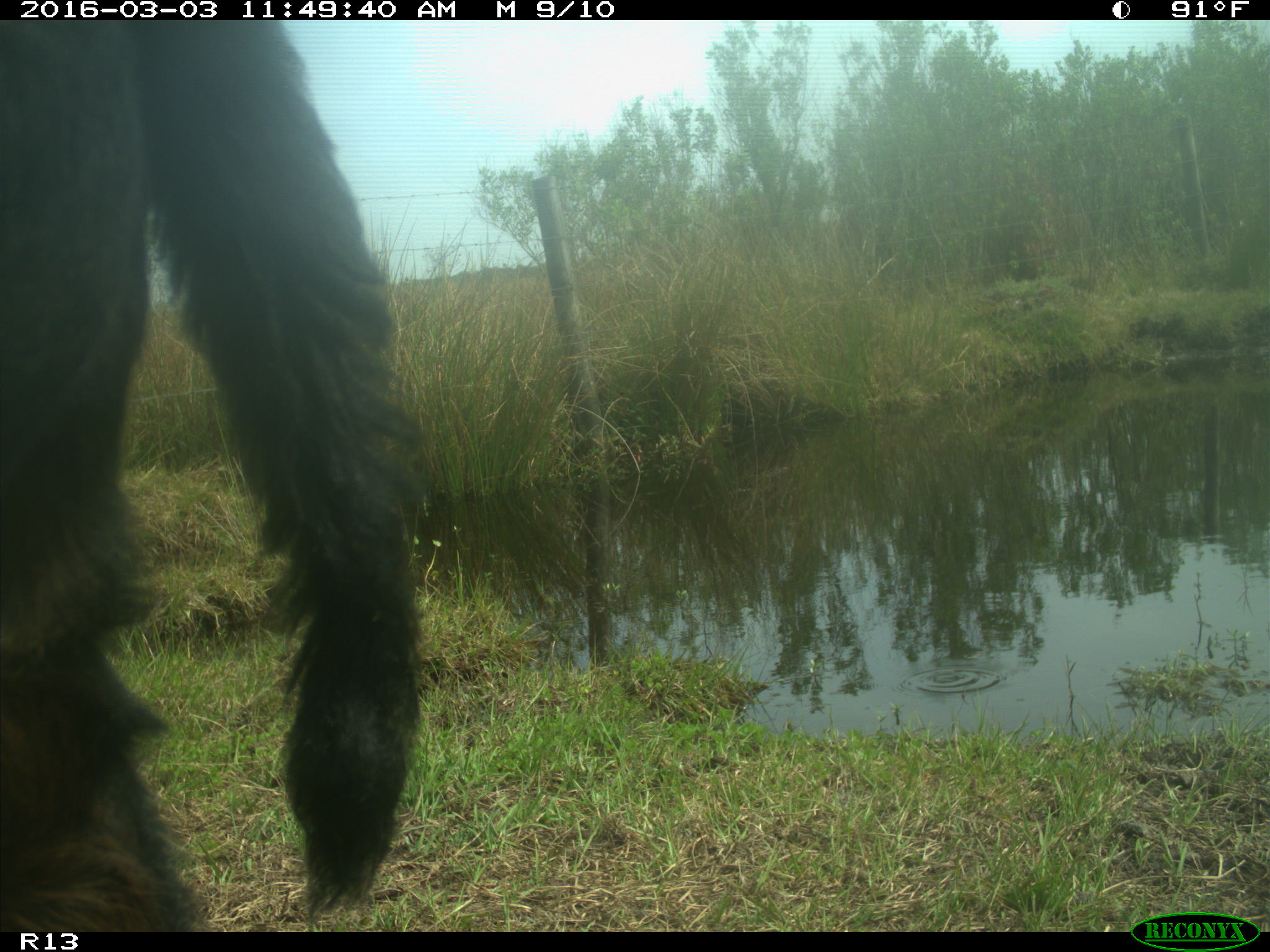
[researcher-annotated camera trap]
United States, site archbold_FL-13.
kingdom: Animalia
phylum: Chordata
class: Mammalia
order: Artiodactyla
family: Bovidae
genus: Bos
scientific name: Bos taurus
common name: domestic cow